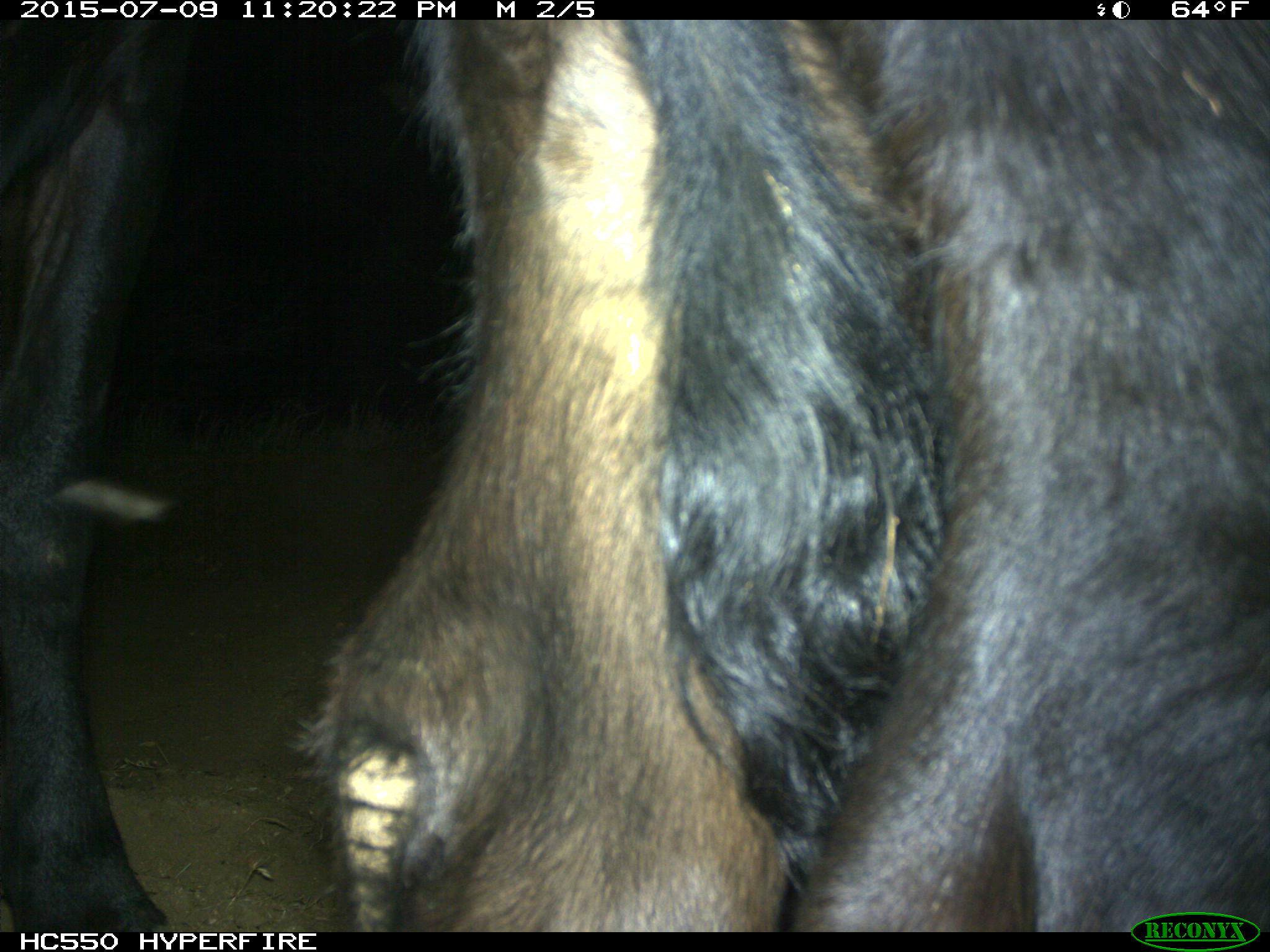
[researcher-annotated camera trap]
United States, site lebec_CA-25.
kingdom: Animalia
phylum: Chordata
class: Mammalia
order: Artiodactyla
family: Bovidae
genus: Bos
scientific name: Bos taurus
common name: domestic cow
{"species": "Bos taurus (domestic cow)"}